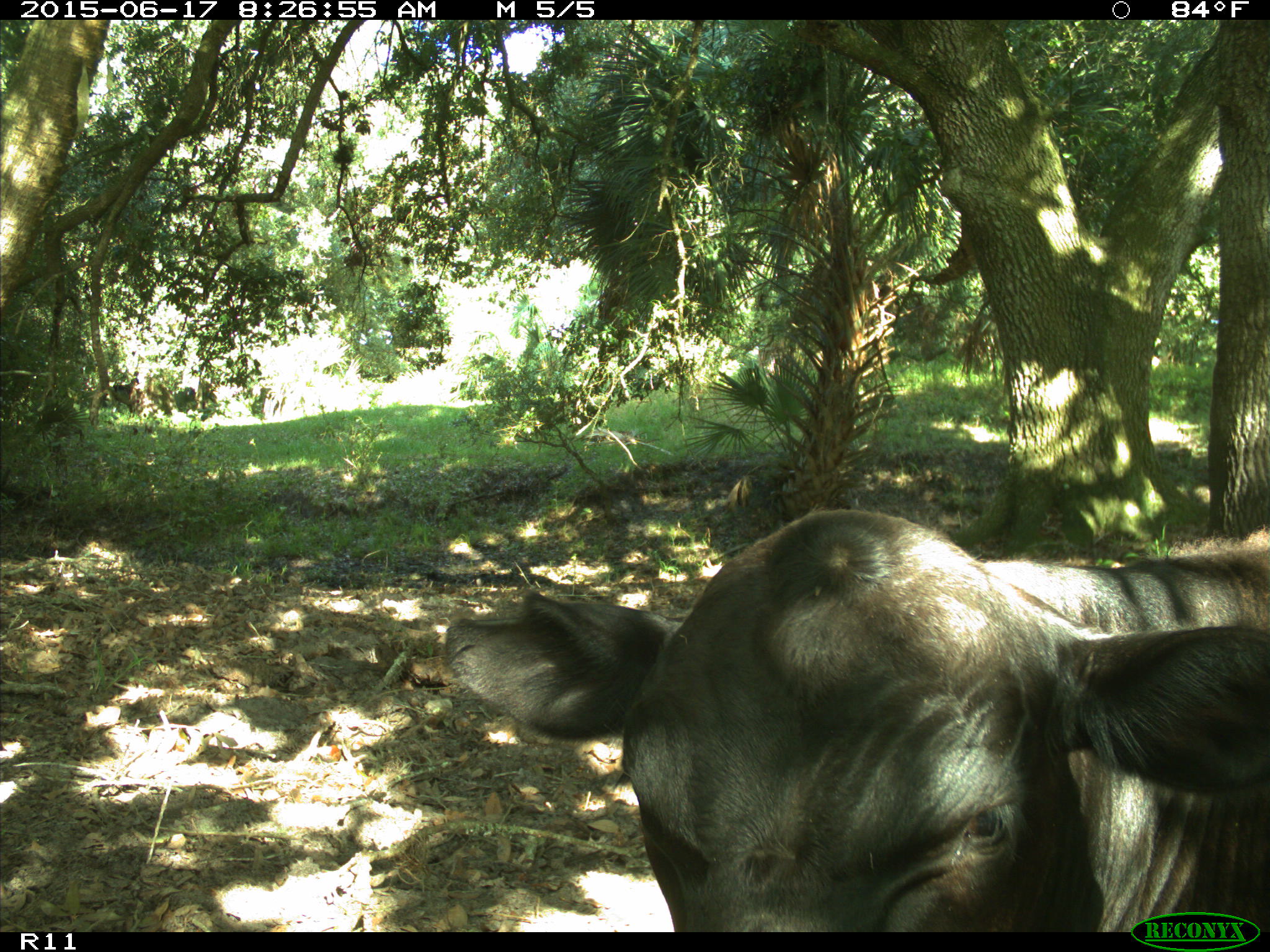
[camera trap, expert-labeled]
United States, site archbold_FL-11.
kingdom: Animalia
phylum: Chordata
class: Mammalia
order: Artiodactyla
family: Bovidae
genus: Bos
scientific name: Bos taurus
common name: domestic cow